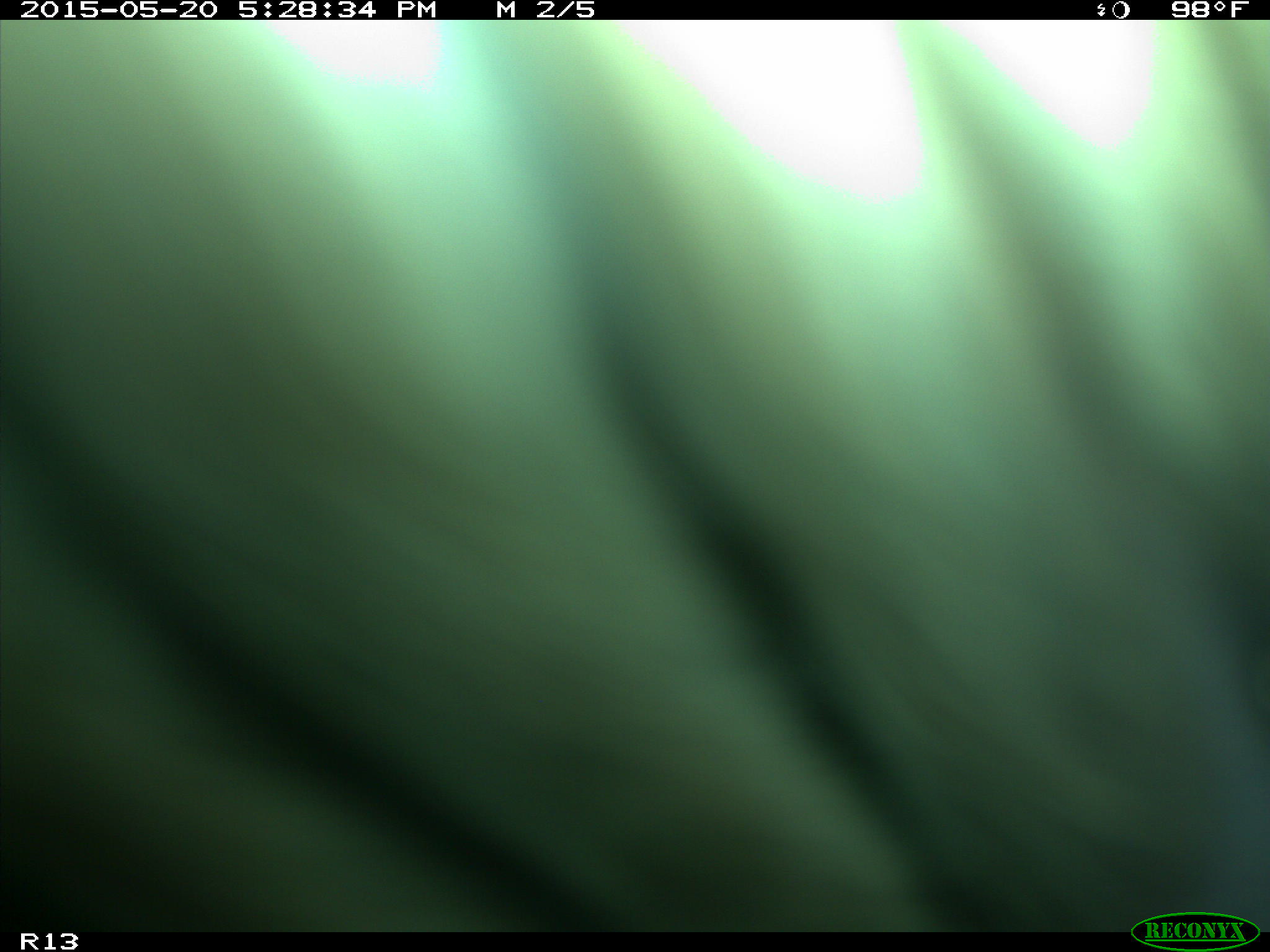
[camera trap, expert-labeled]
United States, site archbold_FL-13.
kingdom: Animalia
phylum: Chordata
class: Mammalia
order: Artiodactyla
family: Bovidae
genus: Bos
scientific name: Bos taurus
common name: domestic cow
Bos taurus (domestic cow).